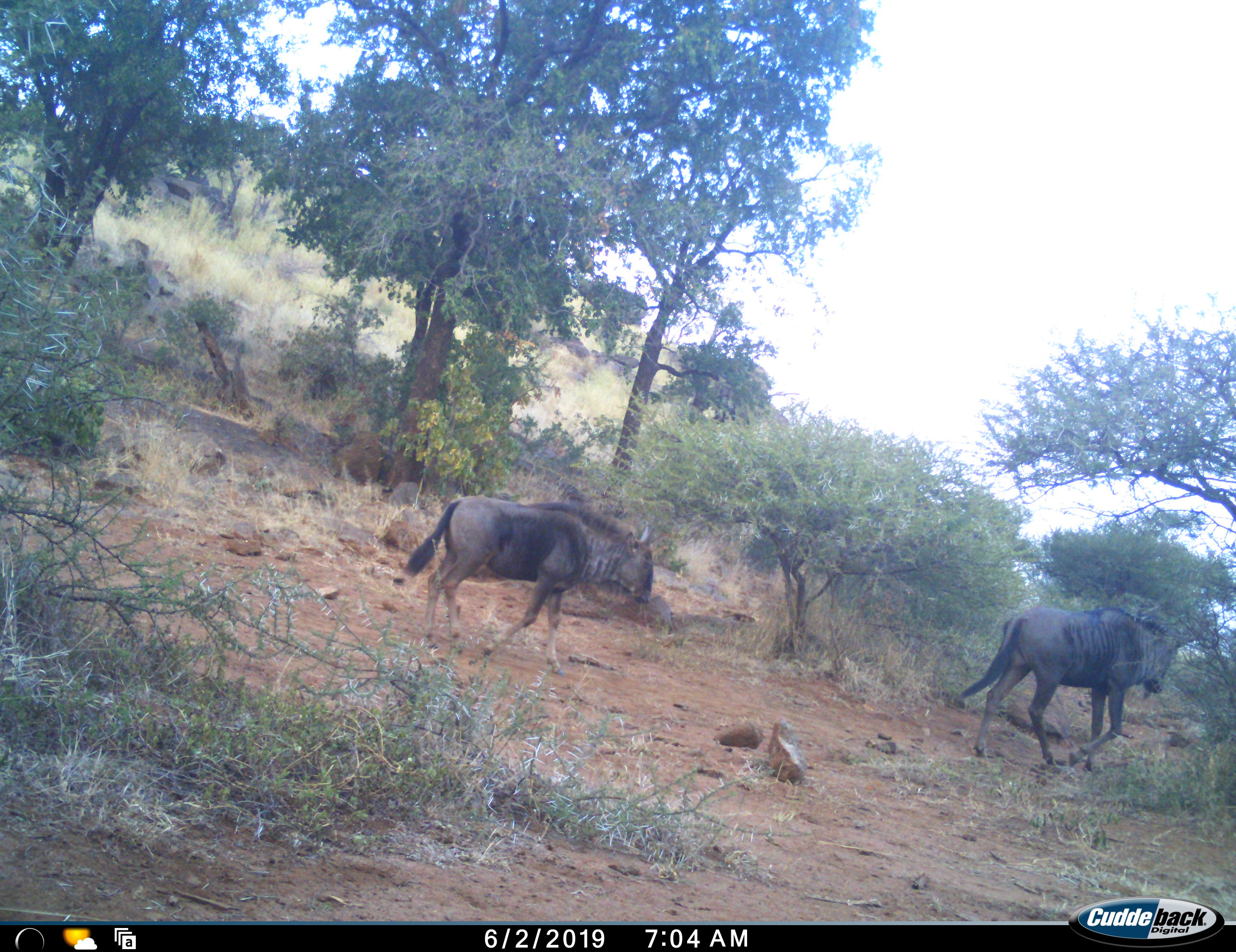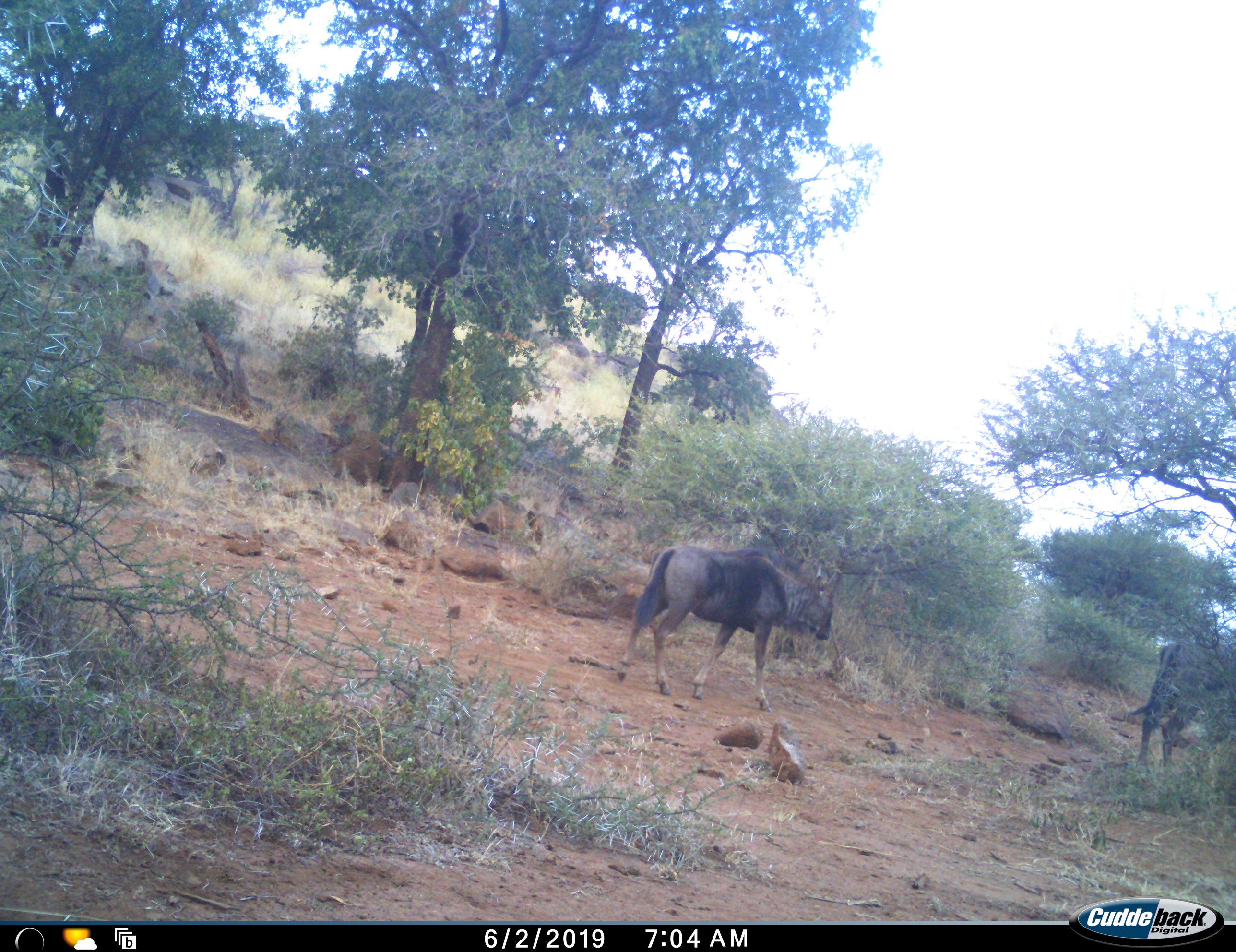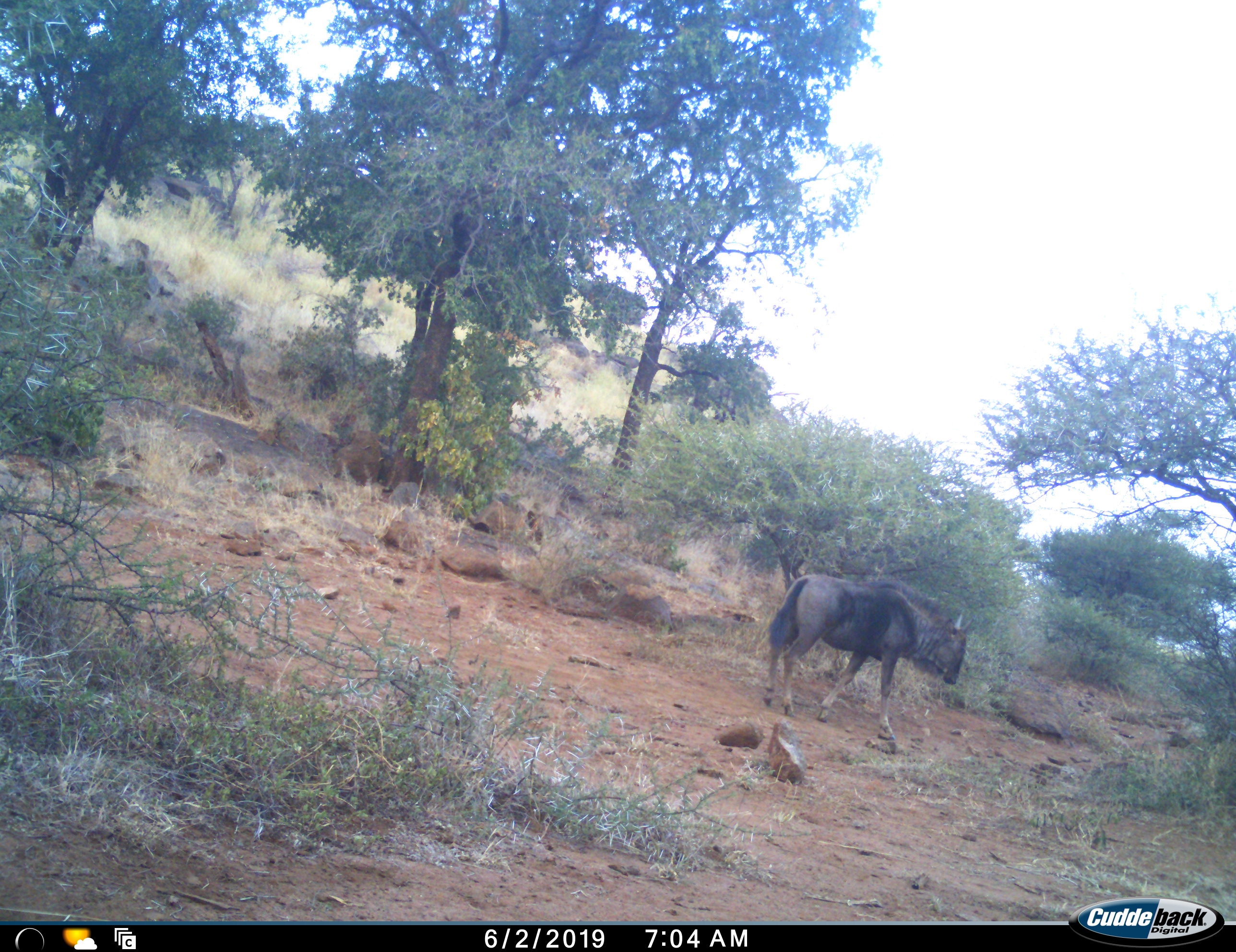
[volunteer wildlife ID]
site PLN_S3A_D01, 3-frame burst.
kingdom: Animalia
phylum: Chordata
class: Mammalia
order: Artiodactyla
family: Bovidae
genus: Connochaetes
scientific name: Connochaetes taurinus taurinus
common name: blue wildebeest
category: wildebeestblue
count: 2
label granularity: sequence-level